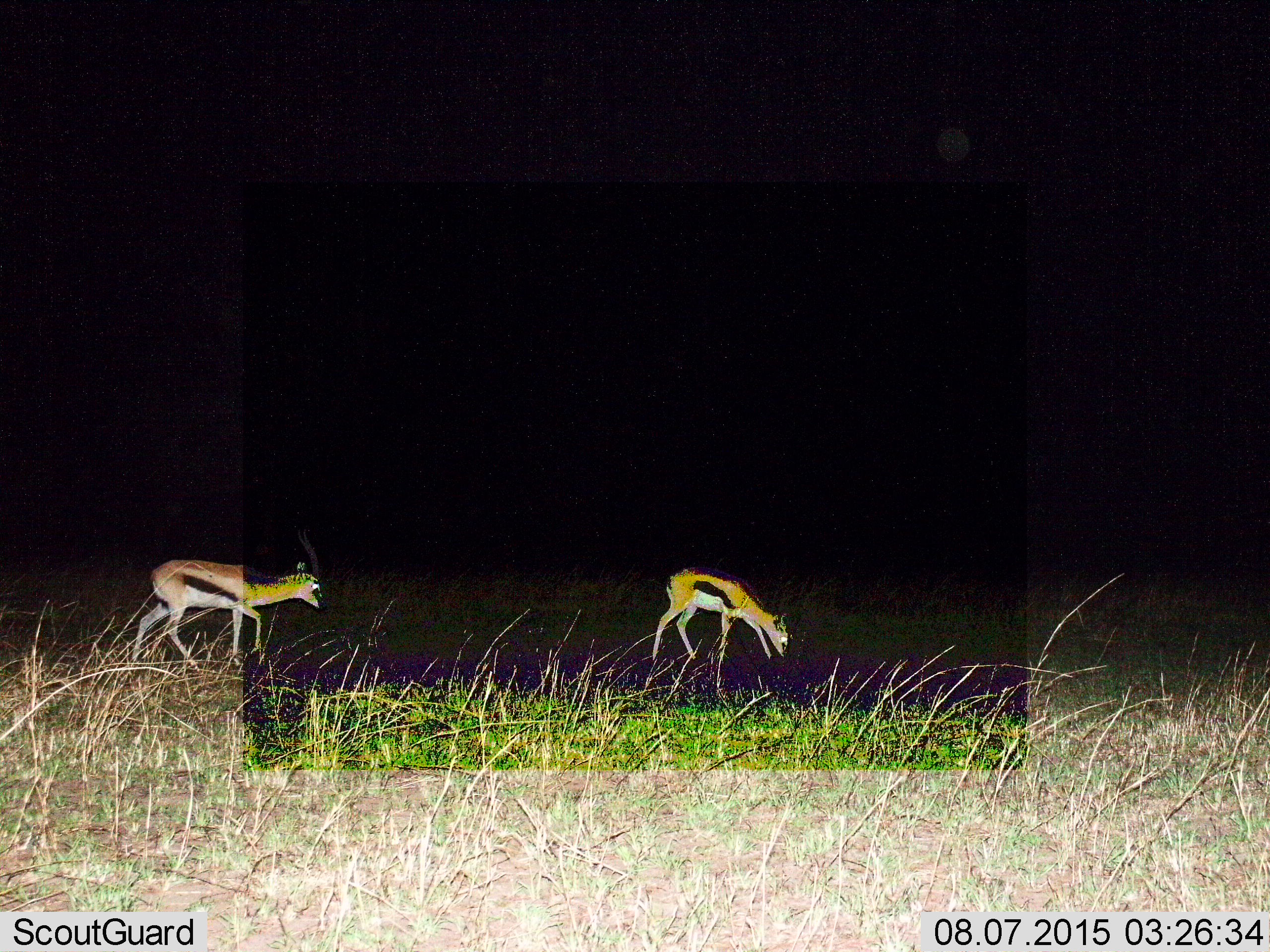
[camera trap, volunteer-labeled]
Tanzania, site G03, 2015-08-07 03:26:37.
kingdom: Animalia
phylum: Chordata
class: Mammalia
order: Artiodactyla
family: Bovidae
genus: Eudorcas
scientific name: Eudorcas thomsonii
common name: thomson's gazelle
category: gazellethomsons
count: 2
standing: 22%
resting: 0%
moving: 72%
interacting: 0%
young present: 17%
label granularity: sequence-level